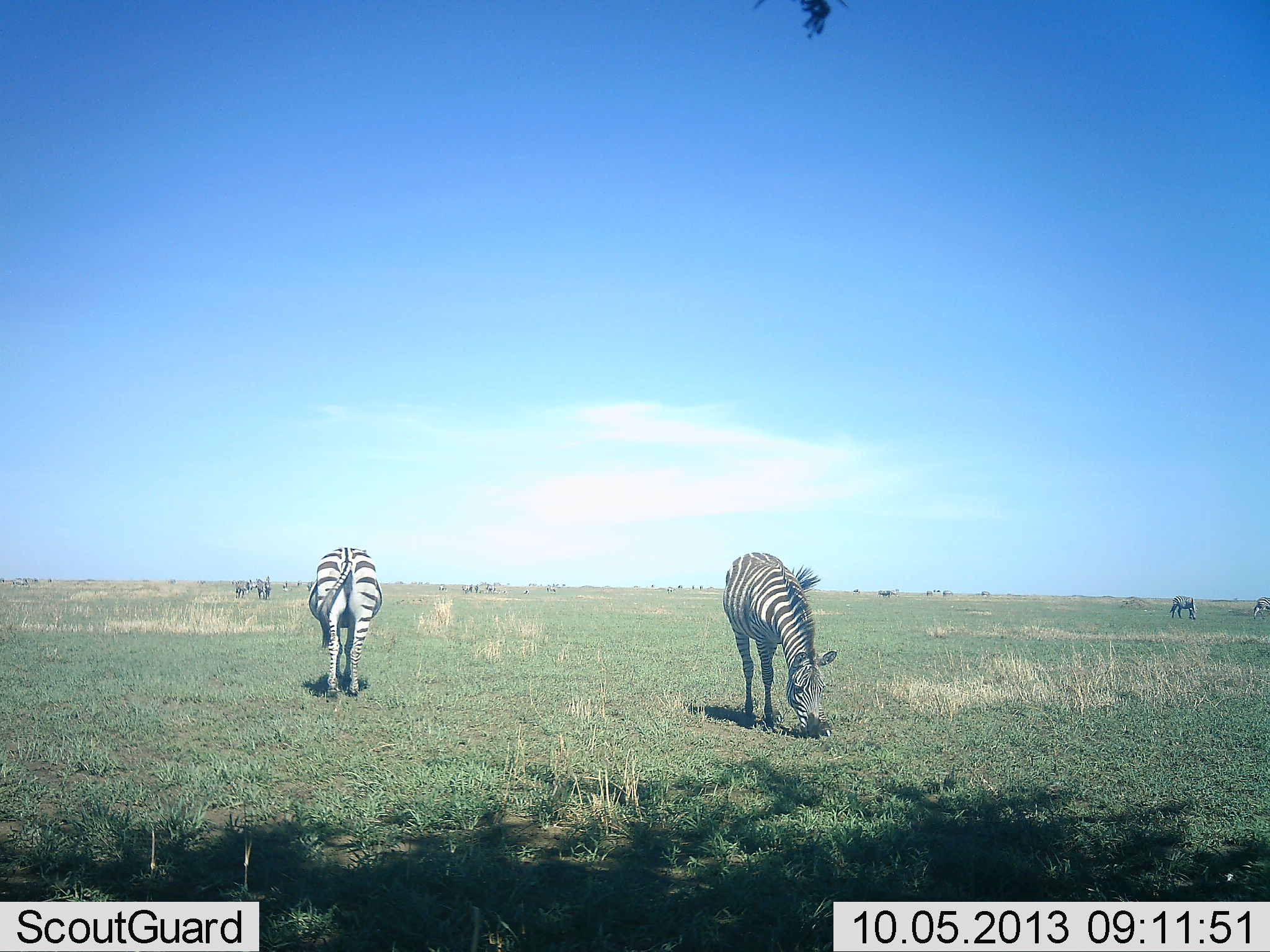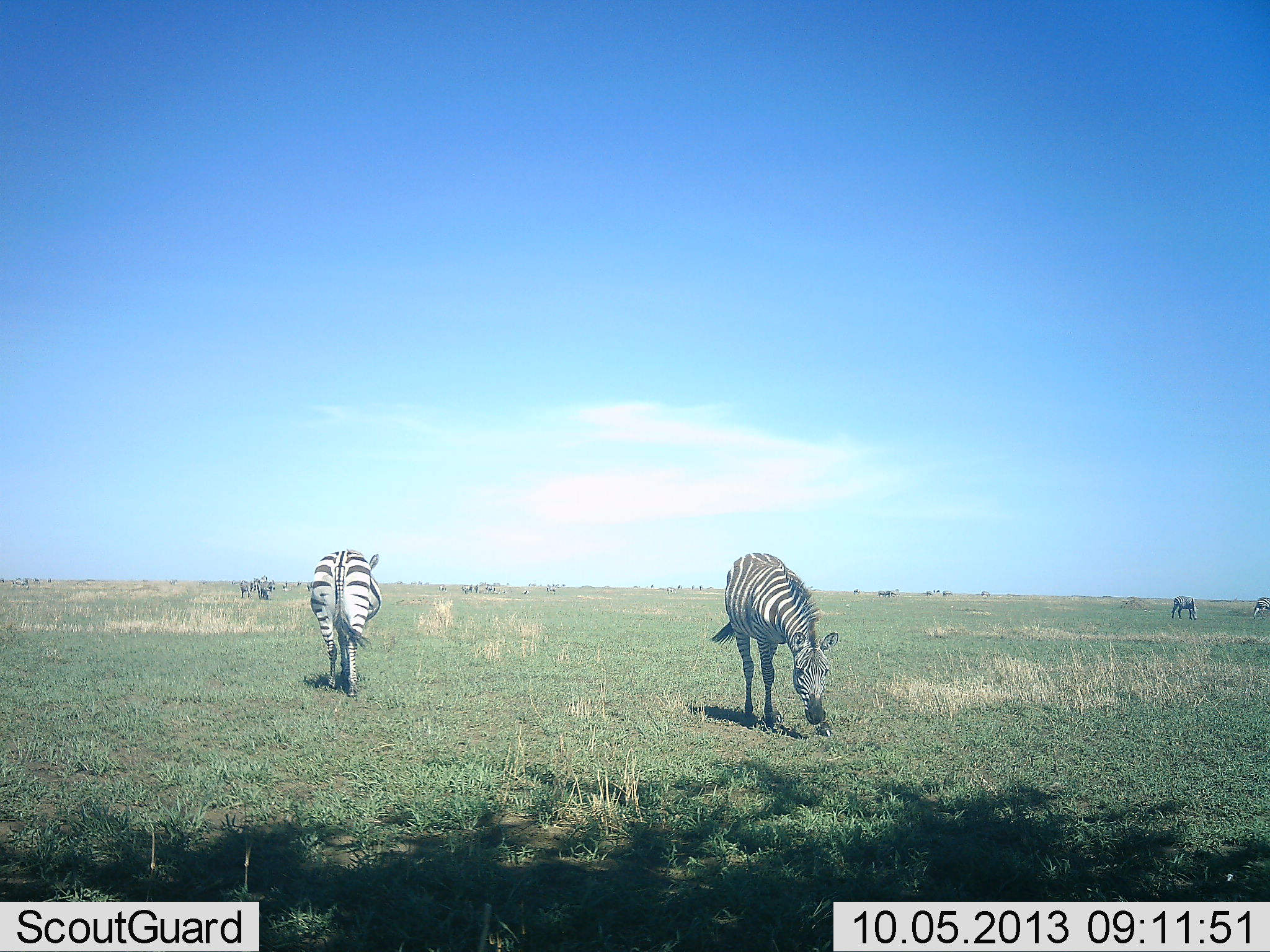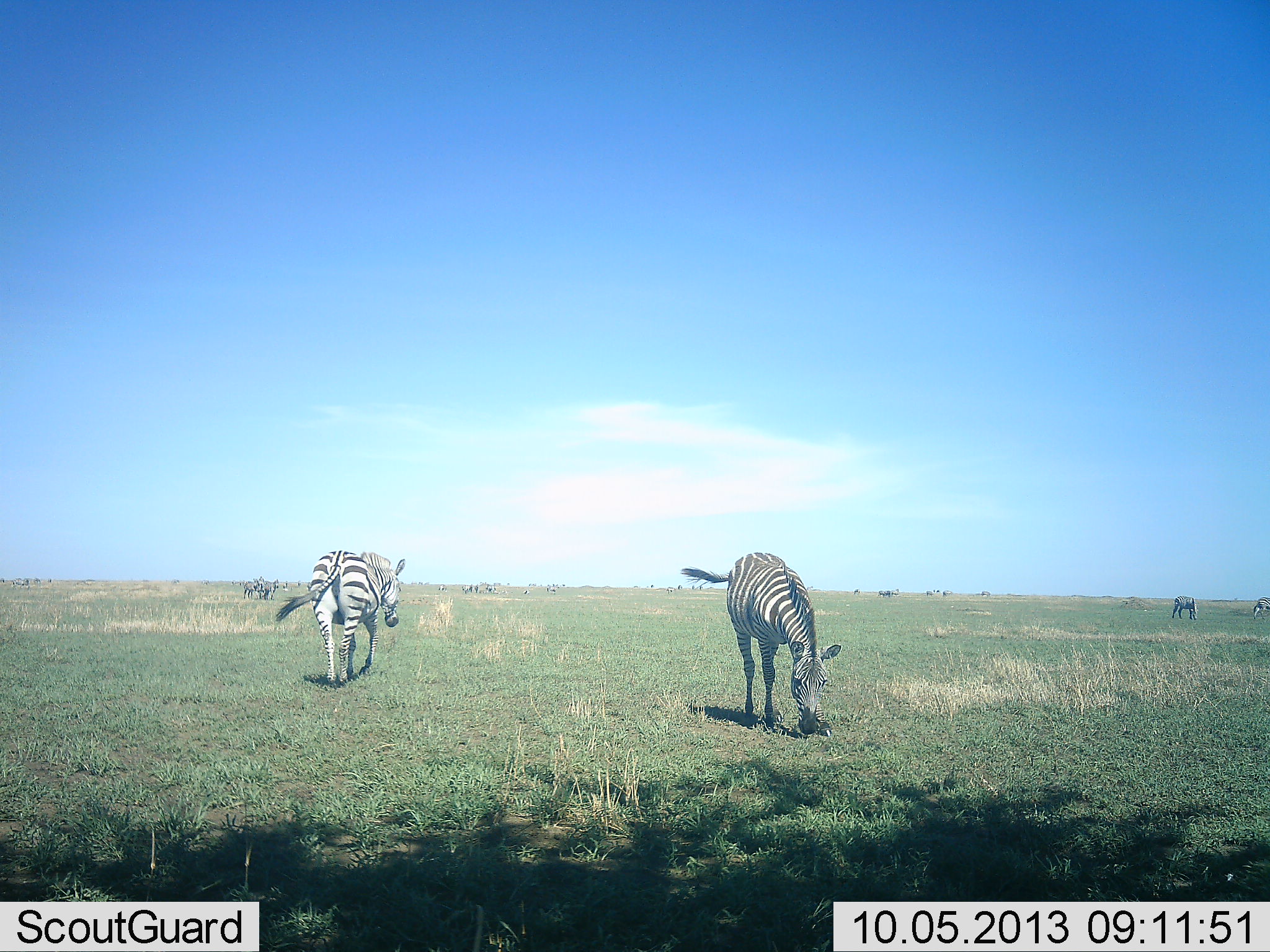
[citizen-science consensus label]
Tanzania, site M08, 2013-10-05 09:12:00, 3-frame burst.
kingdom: Animalia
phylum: Chordata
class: Mammalia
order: Perissodactyla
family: Equidae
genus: Equus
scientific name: Equus quagga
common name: plains zebra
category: zebra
Zebra (plains zebra) (Equus quagga), count 6. Behavior (volunteer vote fractions): standing 45%, resting 0%, moving 36%, interacting 9%. Young present (vote fraction): 0%. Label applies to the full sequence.